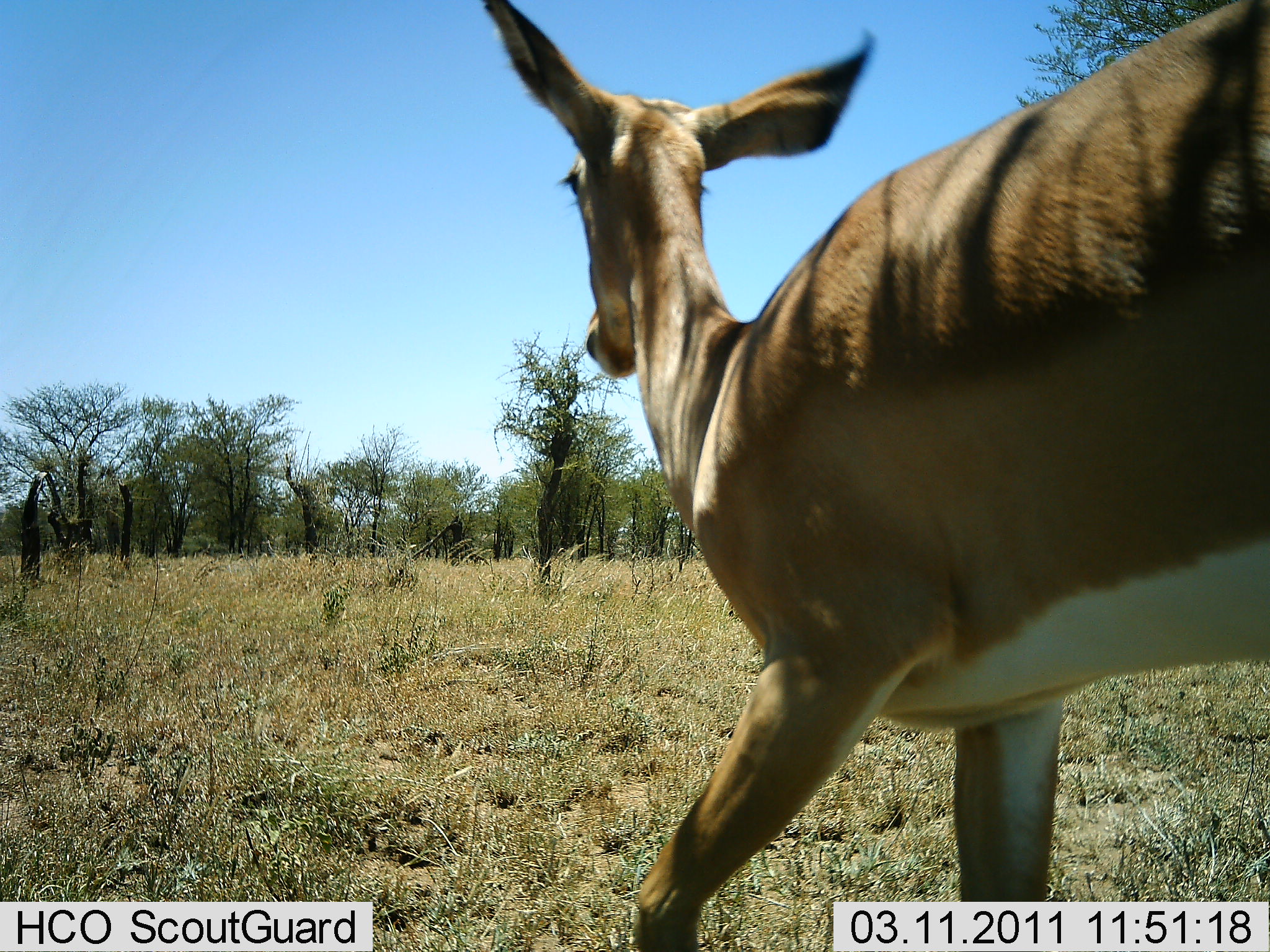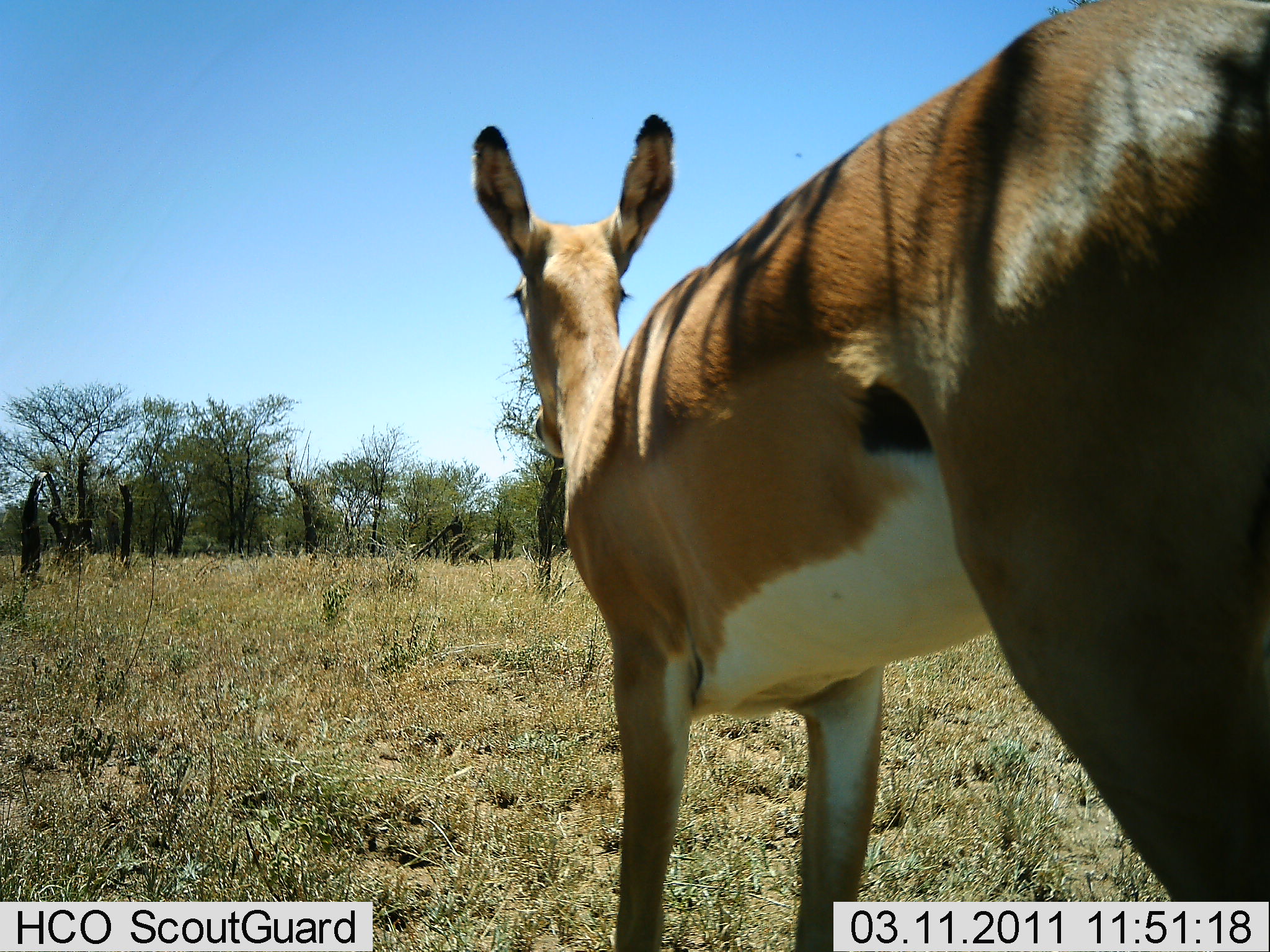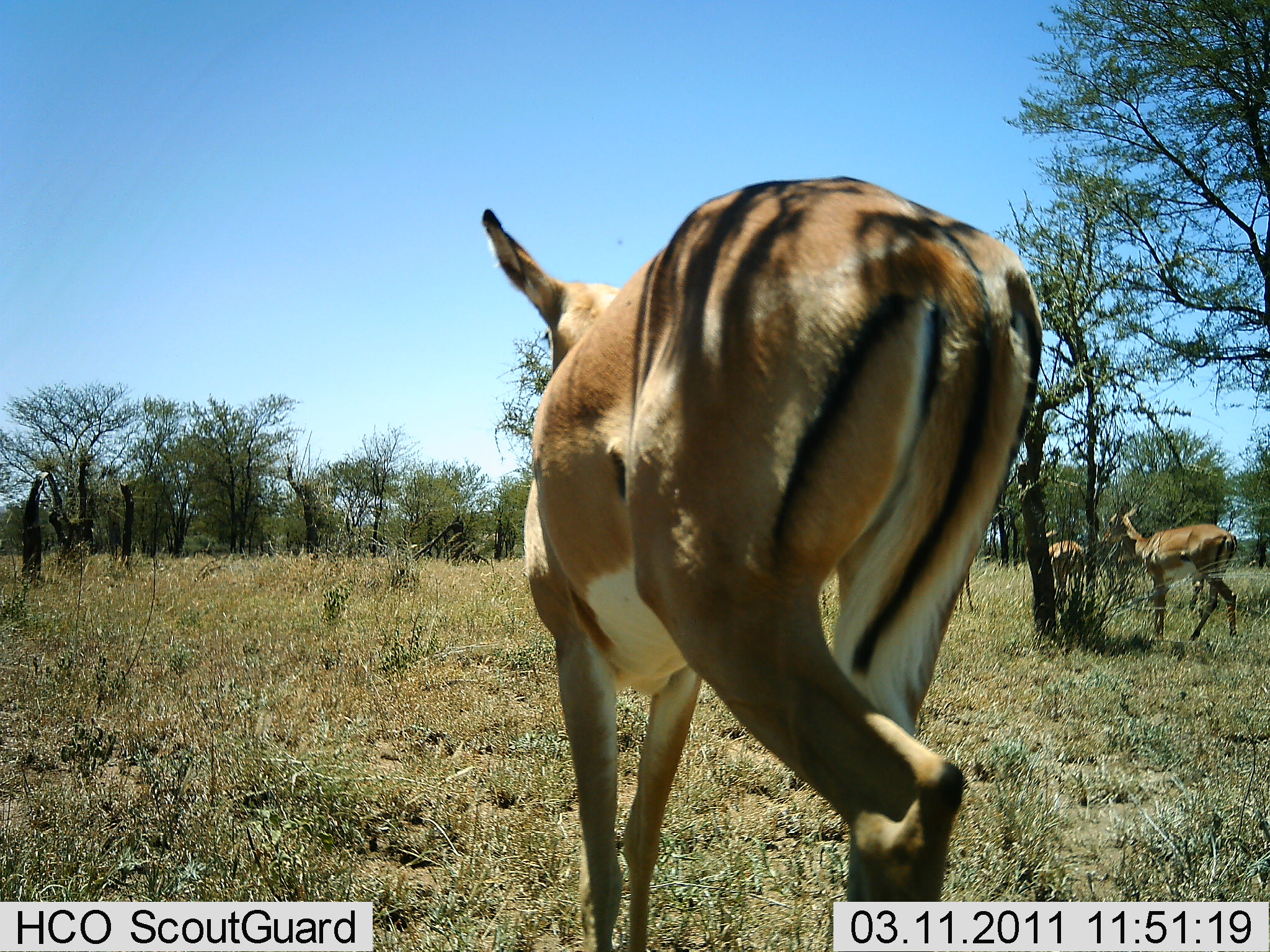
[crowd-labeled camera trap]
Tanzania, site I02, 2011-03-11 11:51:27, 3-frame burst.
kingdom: Animalia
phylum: Chordata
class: Mammalia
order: Artiodactyla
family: Bovidae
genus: Aepyceros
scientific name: Aepyceros melampus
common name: impala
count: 3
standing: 30%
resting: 0%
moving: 80%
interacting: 0%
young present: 0%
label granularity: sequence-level